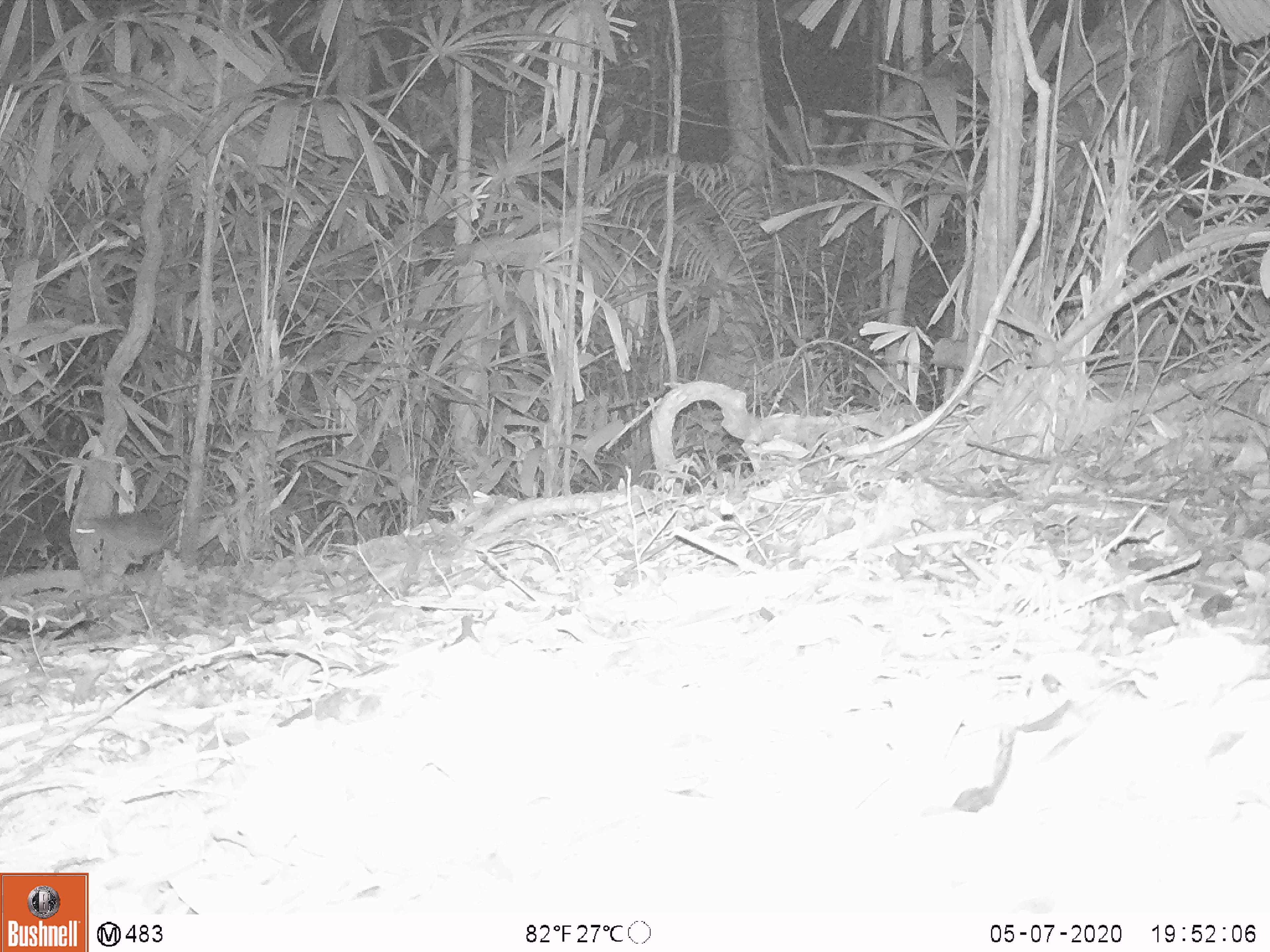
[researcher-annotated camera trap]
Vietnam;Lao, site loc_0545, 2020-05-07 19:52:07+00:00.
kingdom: Animalia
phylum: Chordata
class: Mammalia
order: Rodentia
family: Muridae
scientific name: Muridae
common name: old-world mice and rats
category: unidentified murid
Unidentified murid (old-world mice and rats) (Muridae). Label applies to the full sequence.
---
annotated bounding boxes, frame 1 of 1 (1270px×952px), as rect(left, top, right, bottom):
unidentified murid: rect(70, 509, 179, 594)